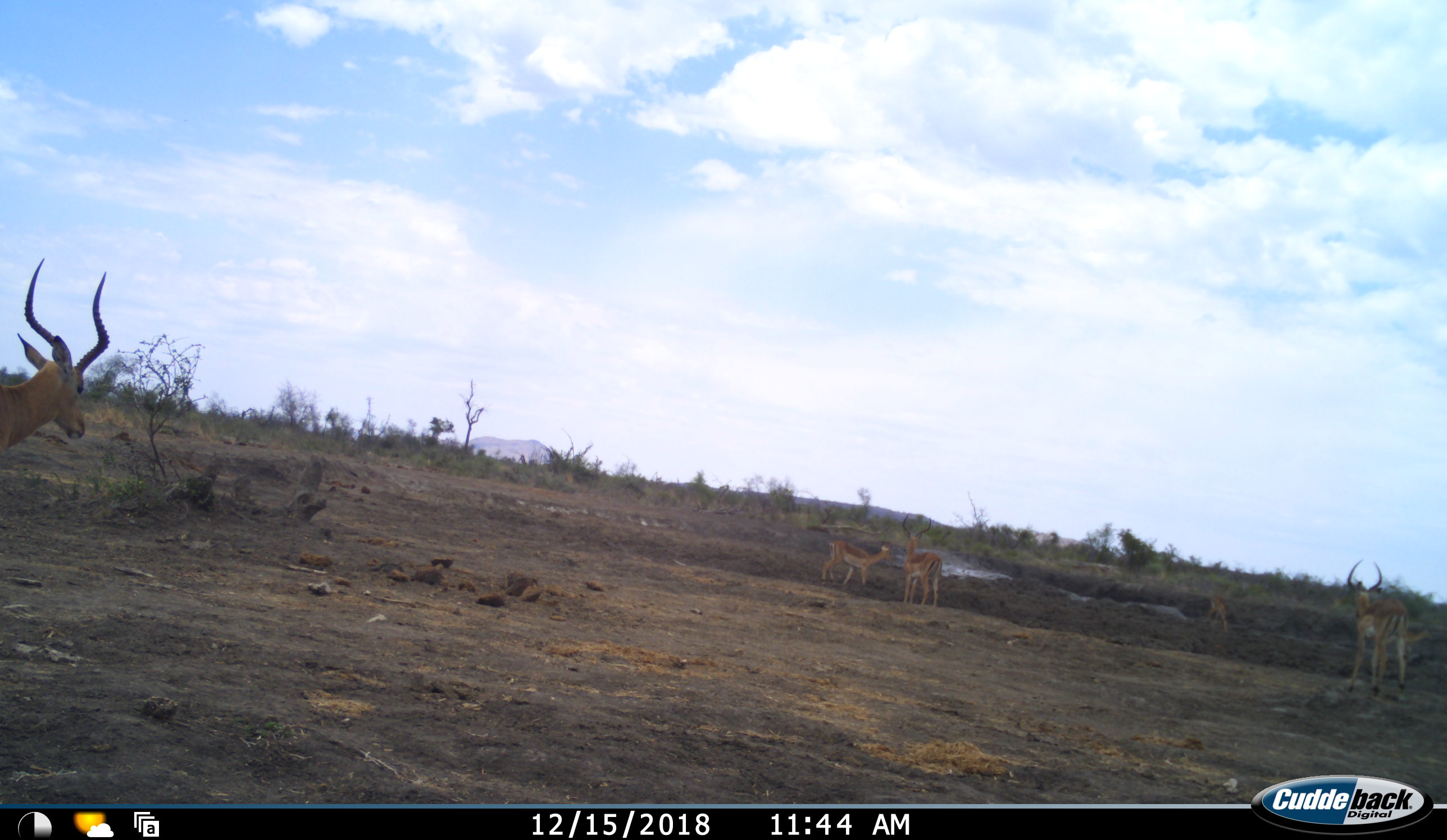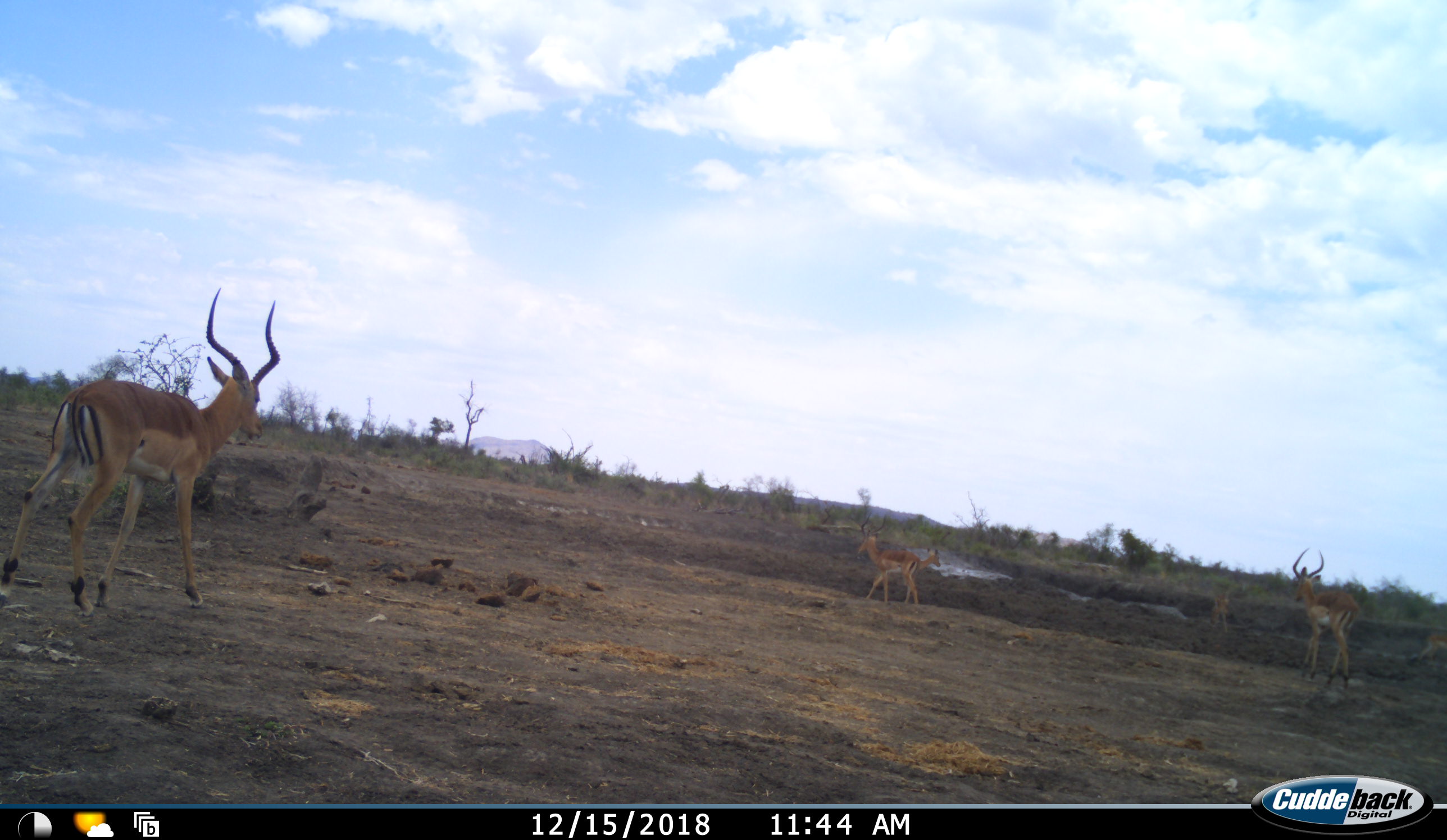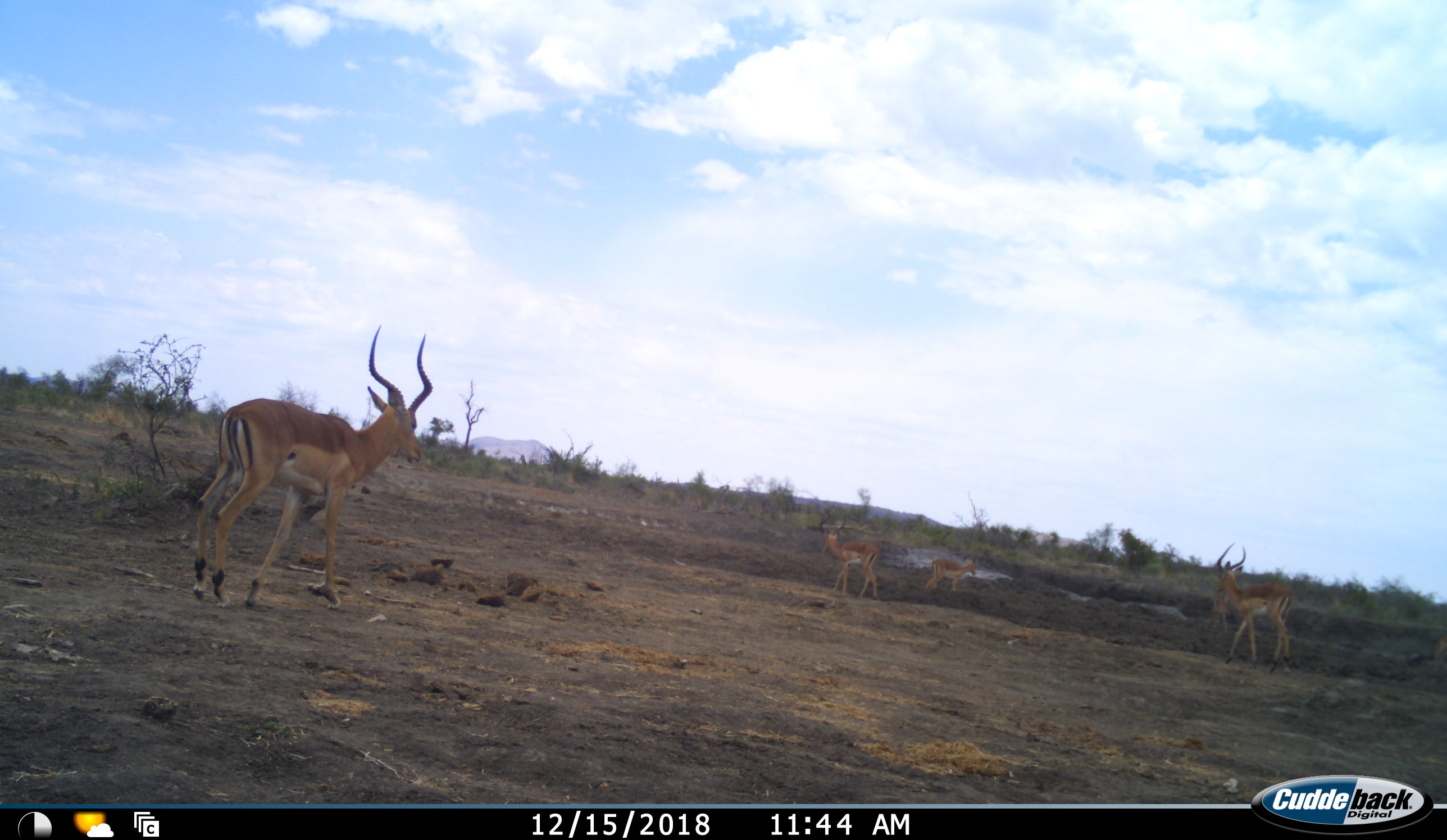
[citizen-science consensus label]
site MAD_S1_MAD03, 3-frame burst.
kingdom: Animalia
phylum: Chordata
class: Mammalia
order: Artiodactyla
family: Bovidae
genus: Aepyceros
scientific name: Aepyceros melampus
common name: impala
Impala (Aepyceros melampus), count 6. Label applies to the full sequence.